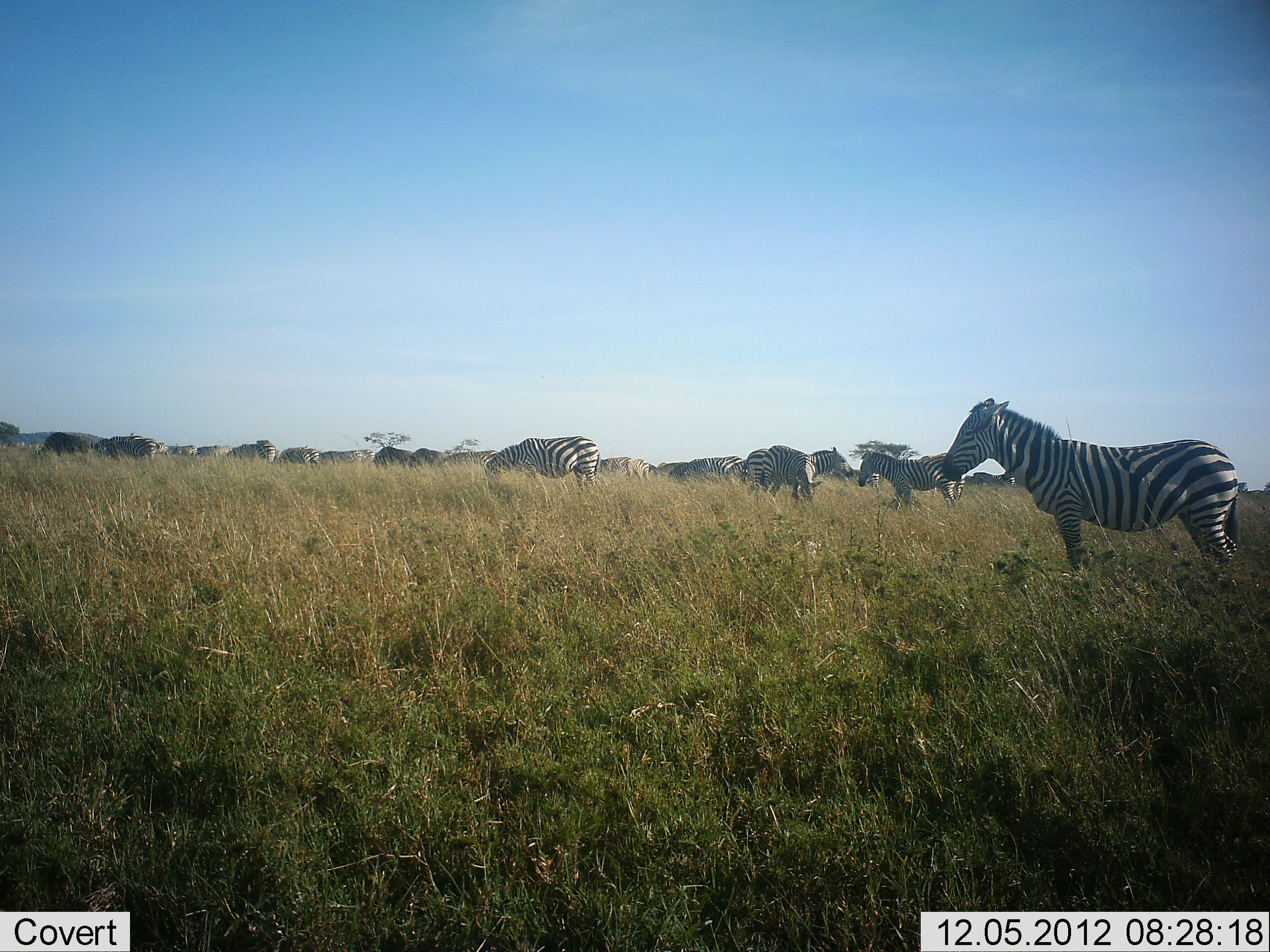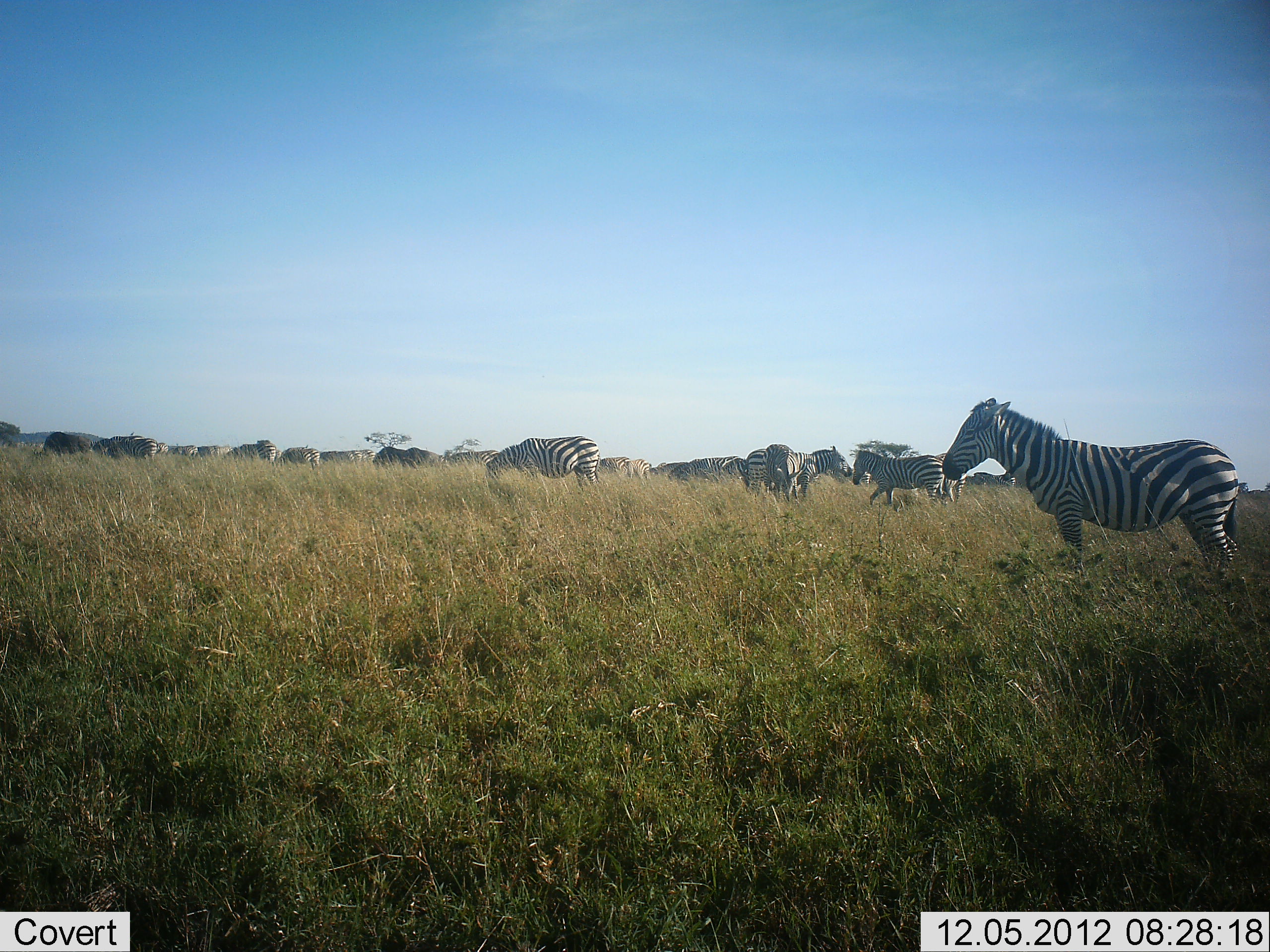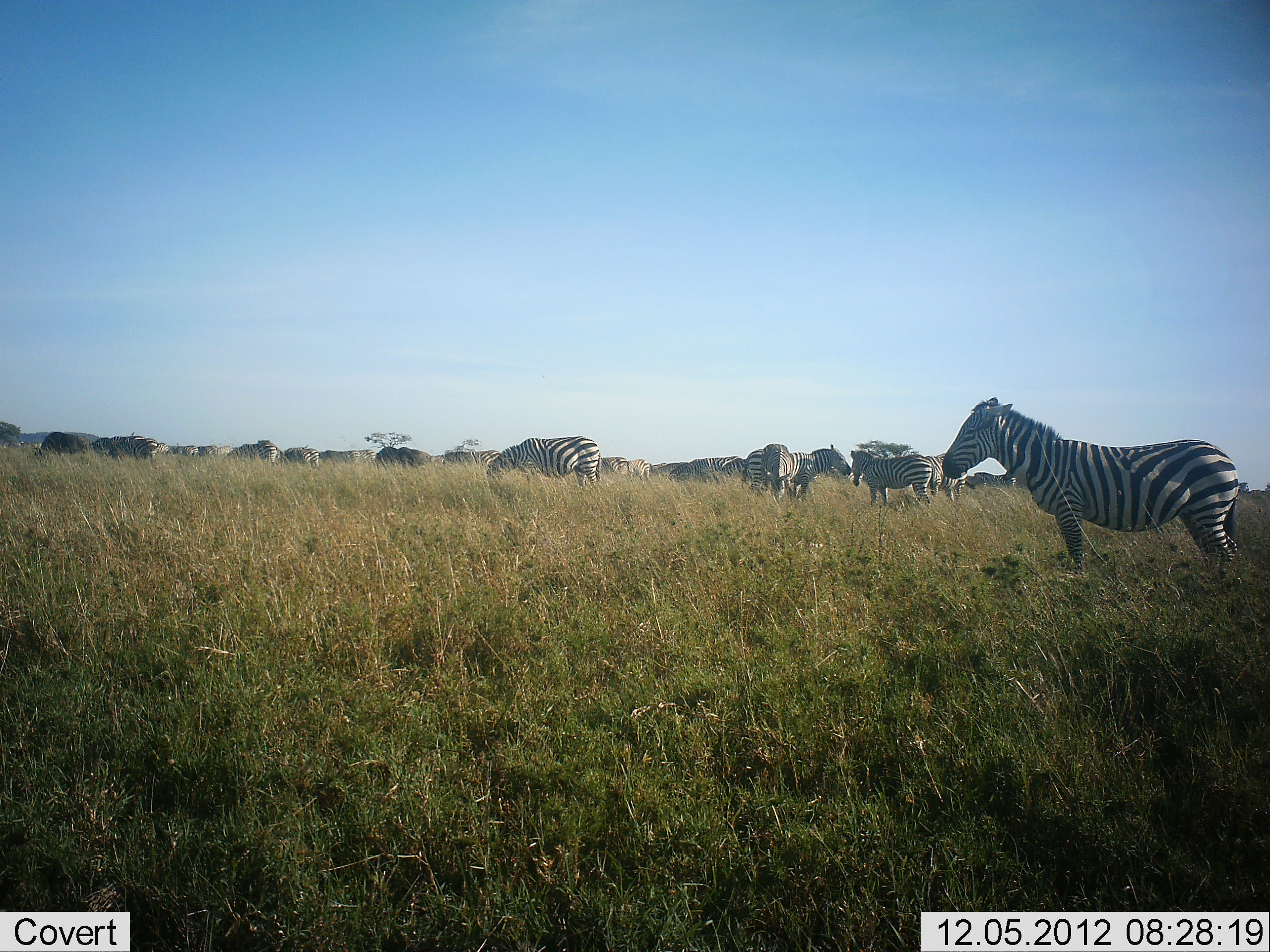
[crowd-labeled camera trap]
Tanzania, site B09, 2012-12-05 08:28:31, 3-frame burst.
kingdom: Animalia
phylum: Chordata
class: Mammalia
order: Perissodactyla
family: Equidae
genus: Equus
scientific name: Equus quagga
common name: plains zebra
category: zebra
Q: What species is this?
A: Zebra (plains zebra) (Equus quagga).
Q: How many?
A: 11-50.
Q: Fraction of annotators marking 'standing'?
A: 85%.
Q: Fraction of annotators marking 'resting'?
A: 0%.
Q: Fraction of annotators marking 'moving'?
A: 38%.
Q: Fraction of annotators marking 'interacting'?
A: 8%.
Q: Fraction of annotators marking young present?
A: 0%.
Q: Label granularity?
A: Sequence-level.